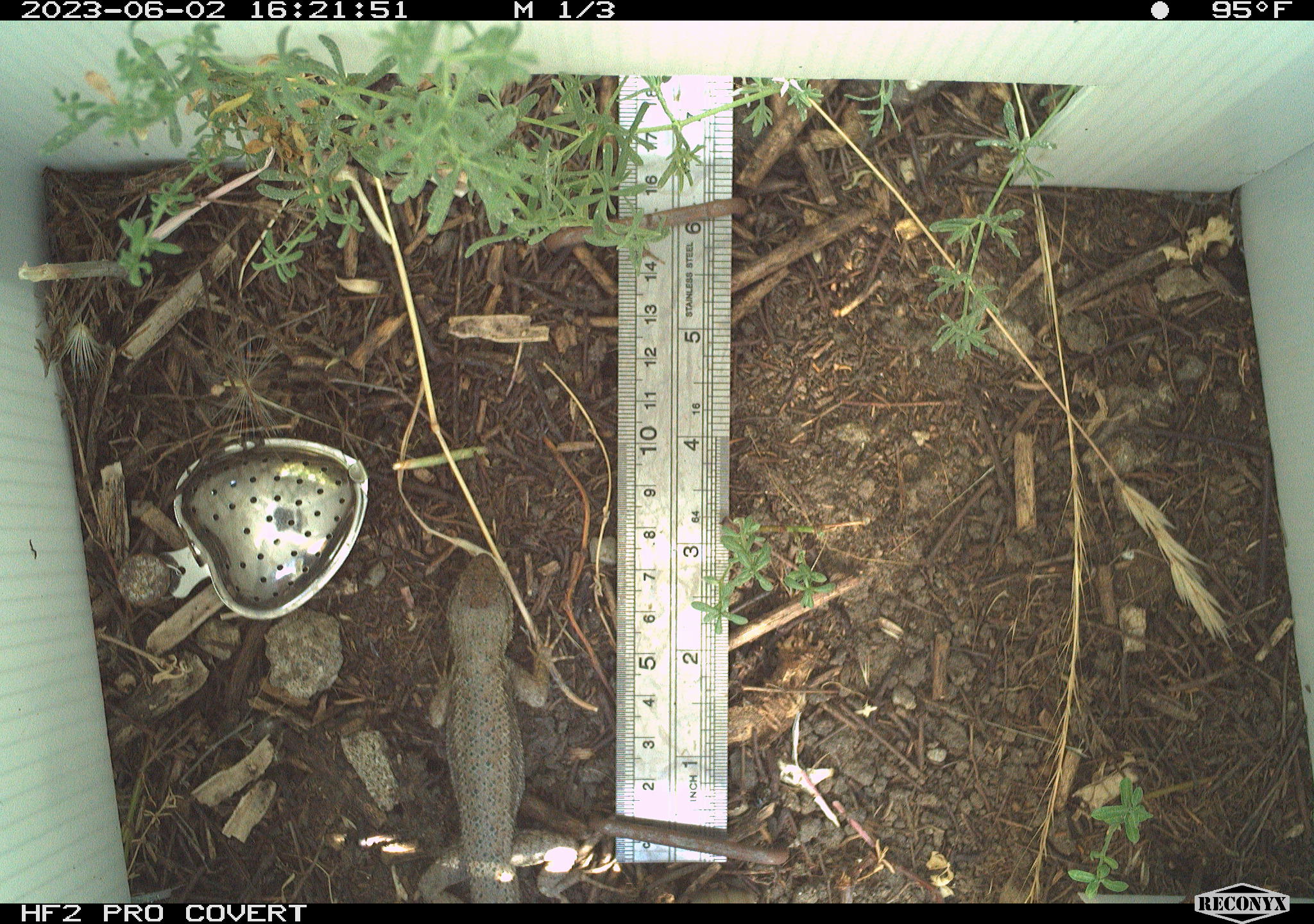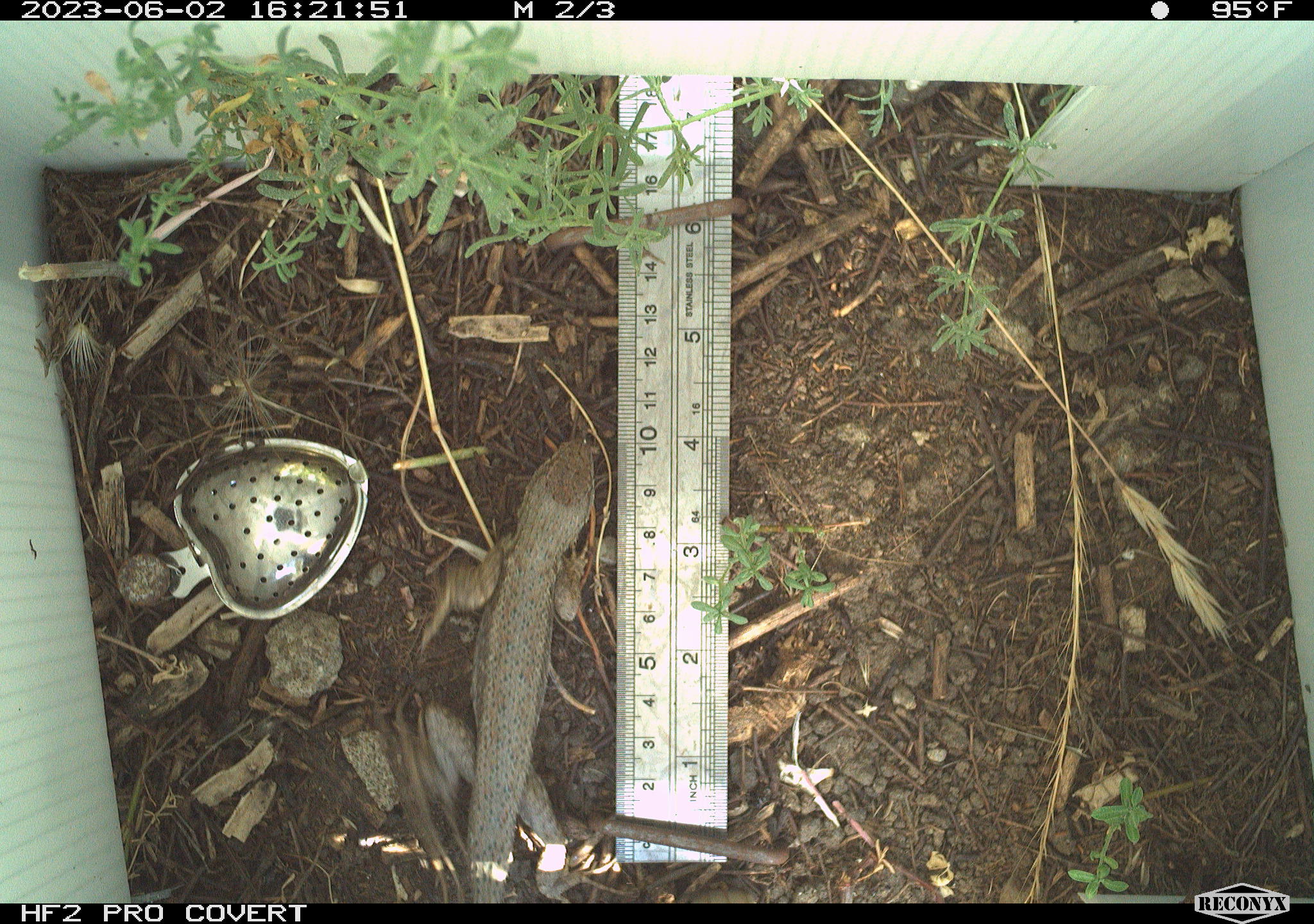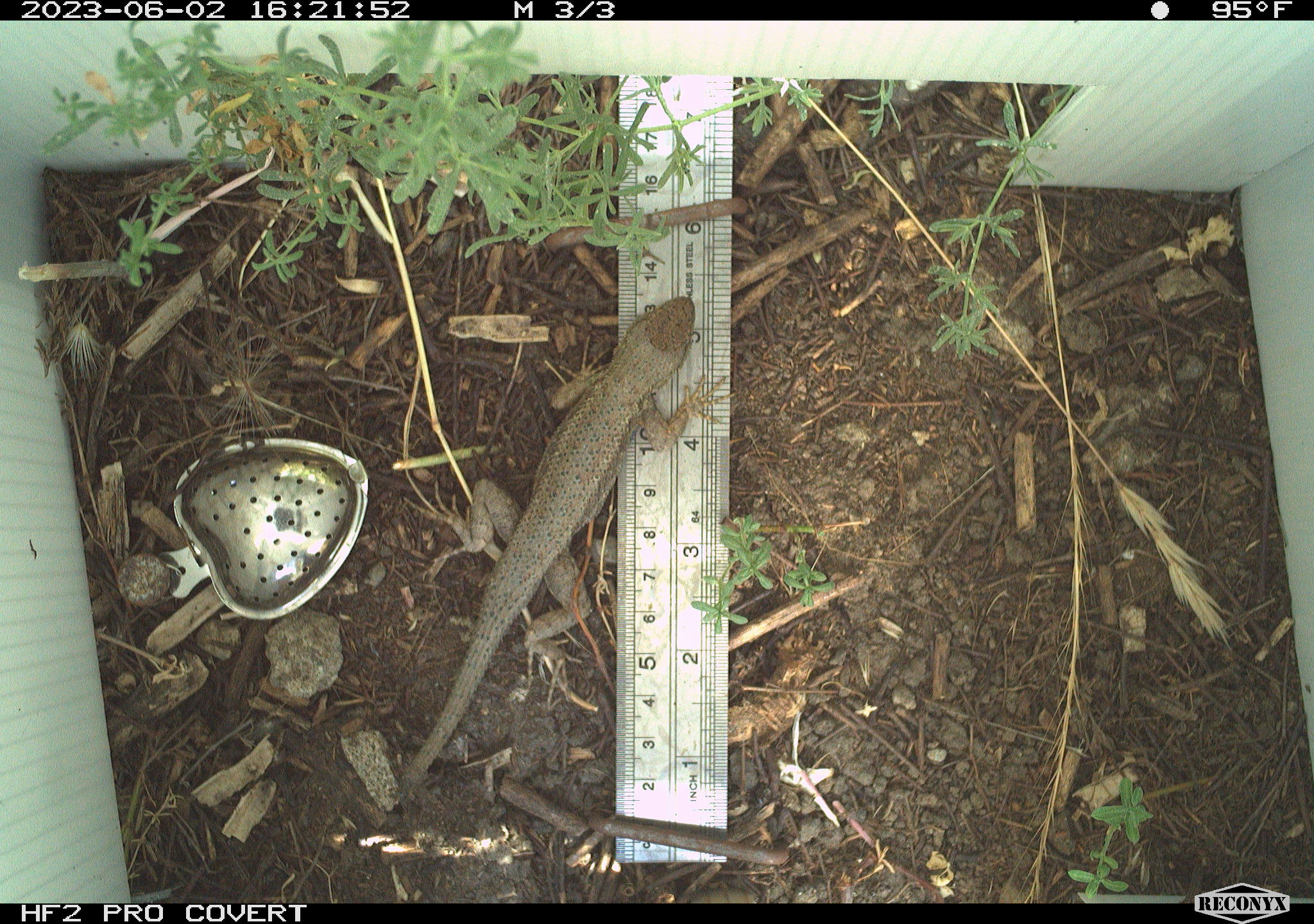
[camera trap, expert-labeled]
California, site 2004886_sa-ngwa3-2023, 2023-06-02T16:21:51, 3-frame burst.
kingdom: Animalia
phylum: Chordata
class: Reptilia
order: Squamata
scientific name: Squamata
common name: lizards and snakes